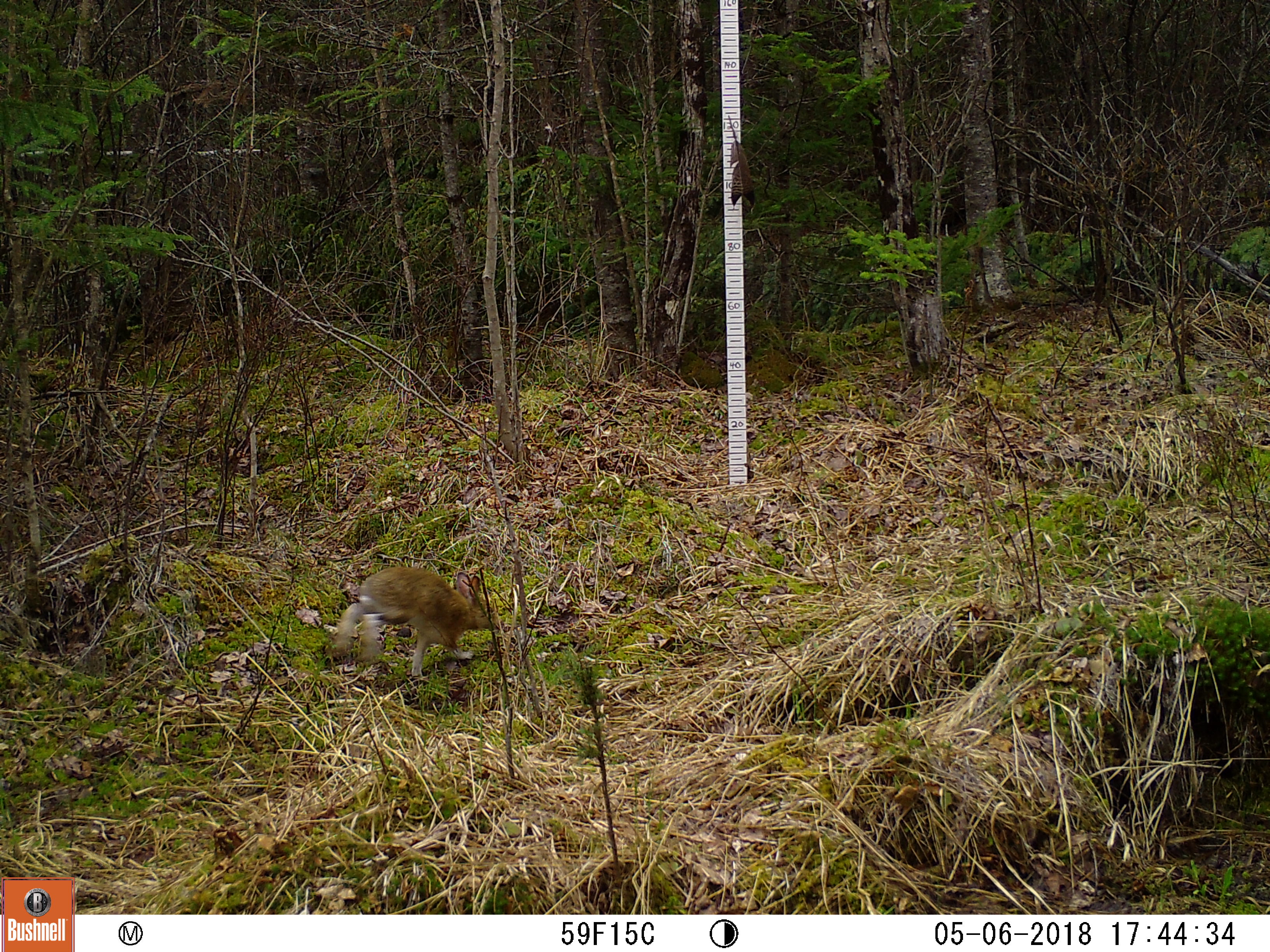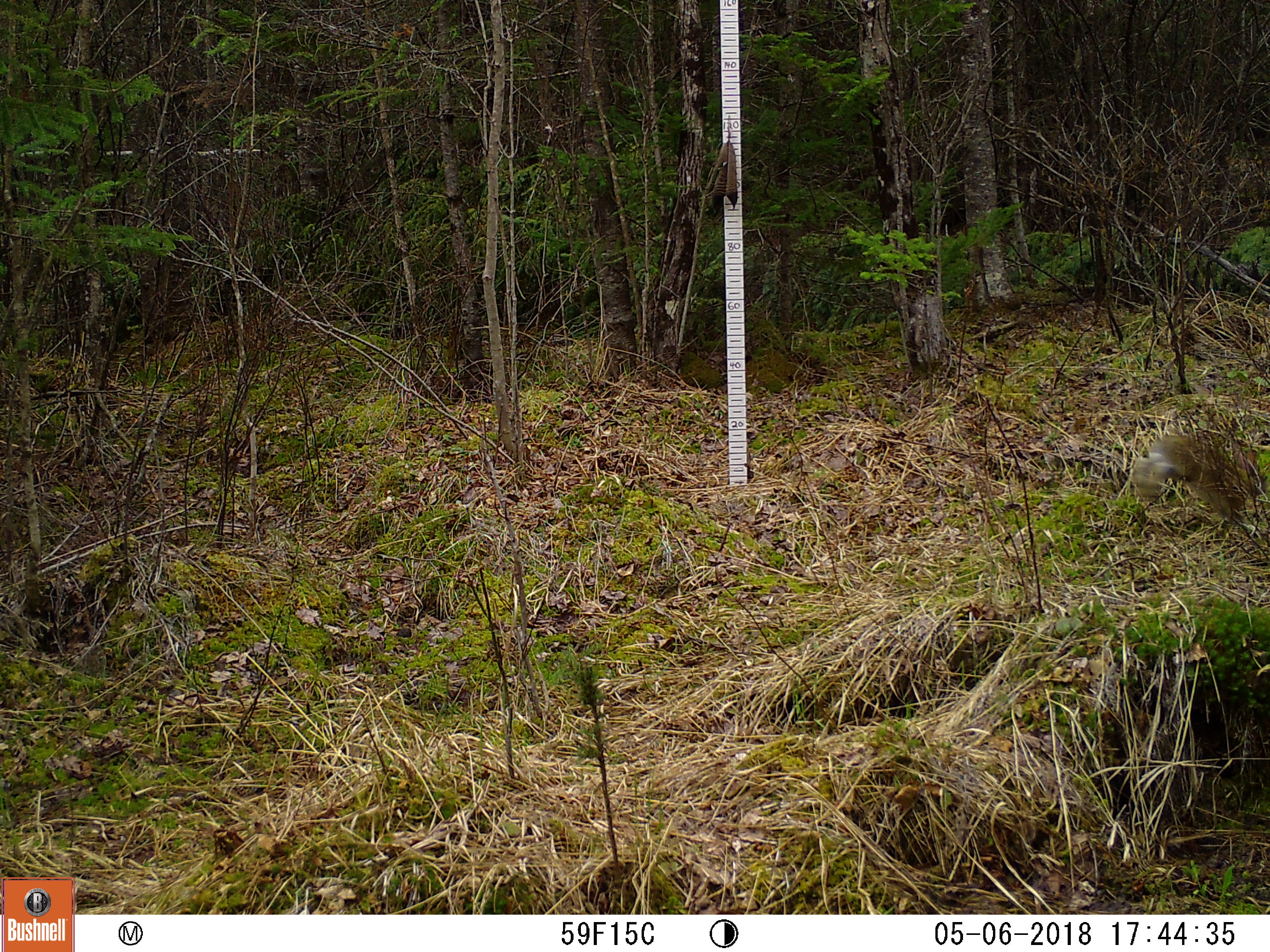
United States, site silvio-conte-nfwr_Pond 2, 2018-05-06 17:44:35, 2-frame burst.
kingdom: Animalia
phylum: Chordata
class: Mammalia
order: Lagomorpha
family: Leporidae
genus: Lepus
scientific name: Lepus americanus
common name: snowshoe hare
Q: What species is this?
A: Snowshoe hare (Lepus americanus).